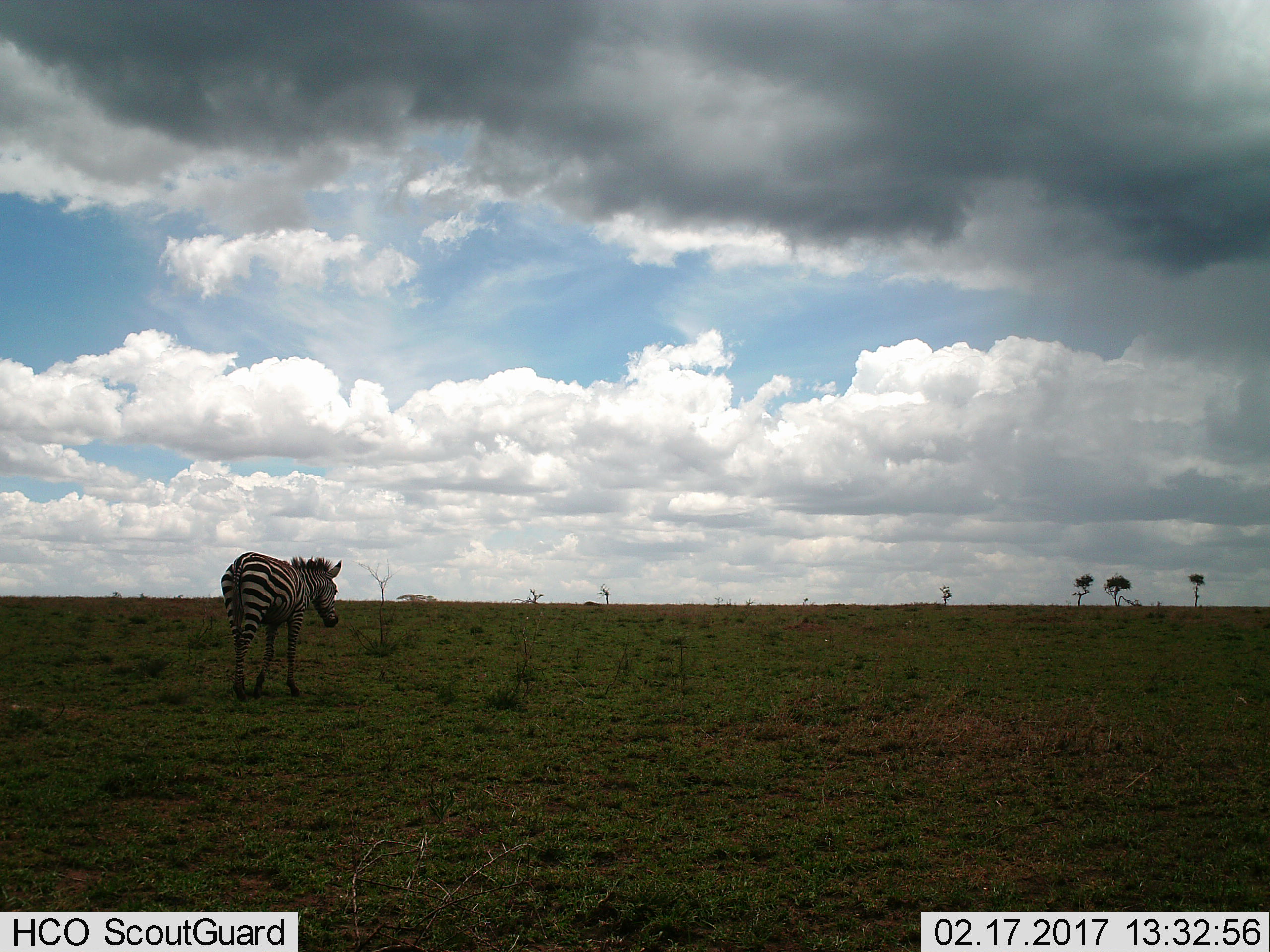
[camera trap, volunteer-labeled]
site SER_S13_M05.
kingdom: Animalia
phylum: Chordata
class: Mammalia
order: Perissodactyla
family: Equidae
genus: Equus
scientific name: Equus quagga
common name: plains zebra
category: zebraplains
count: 1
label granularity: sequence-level